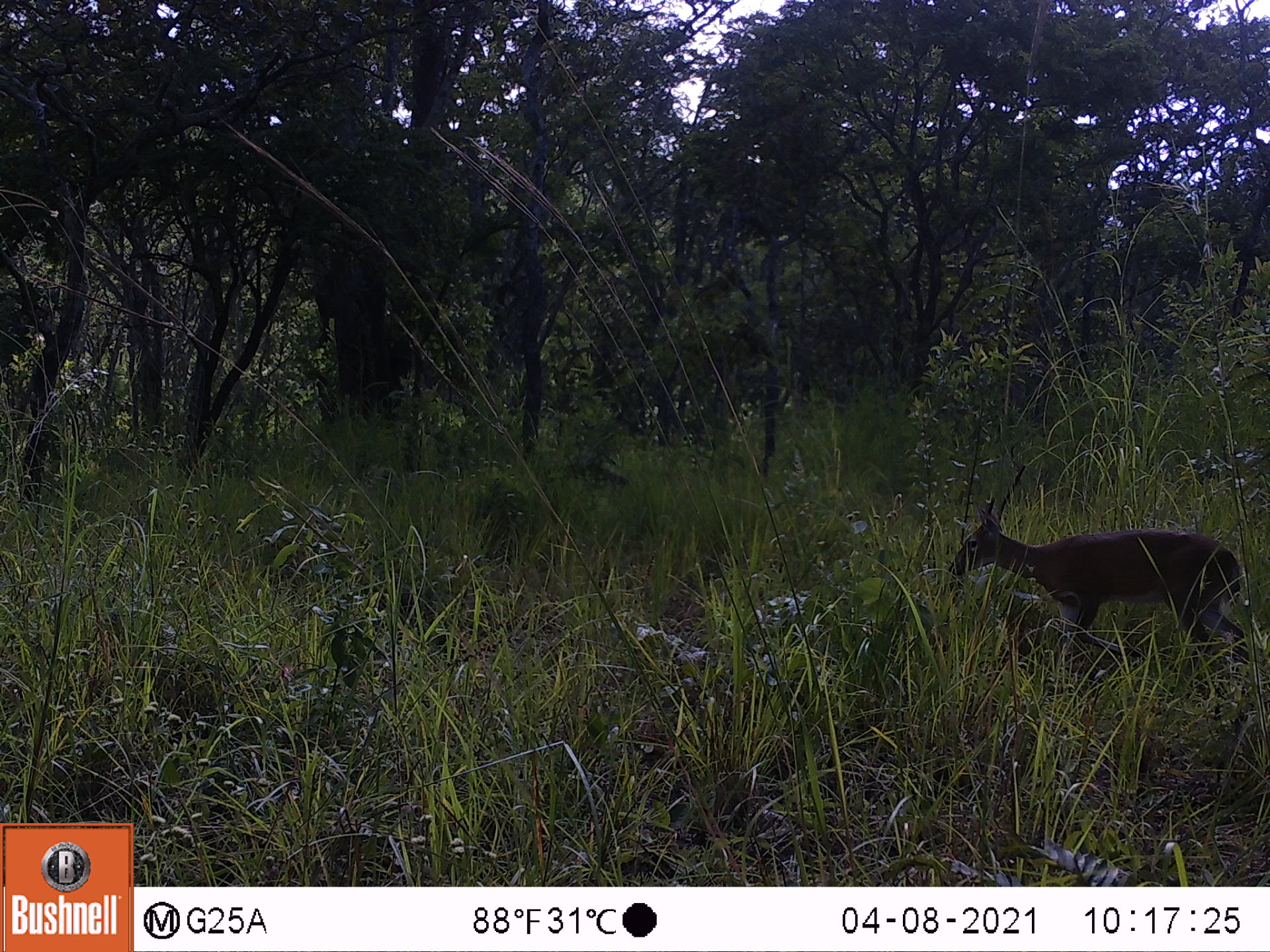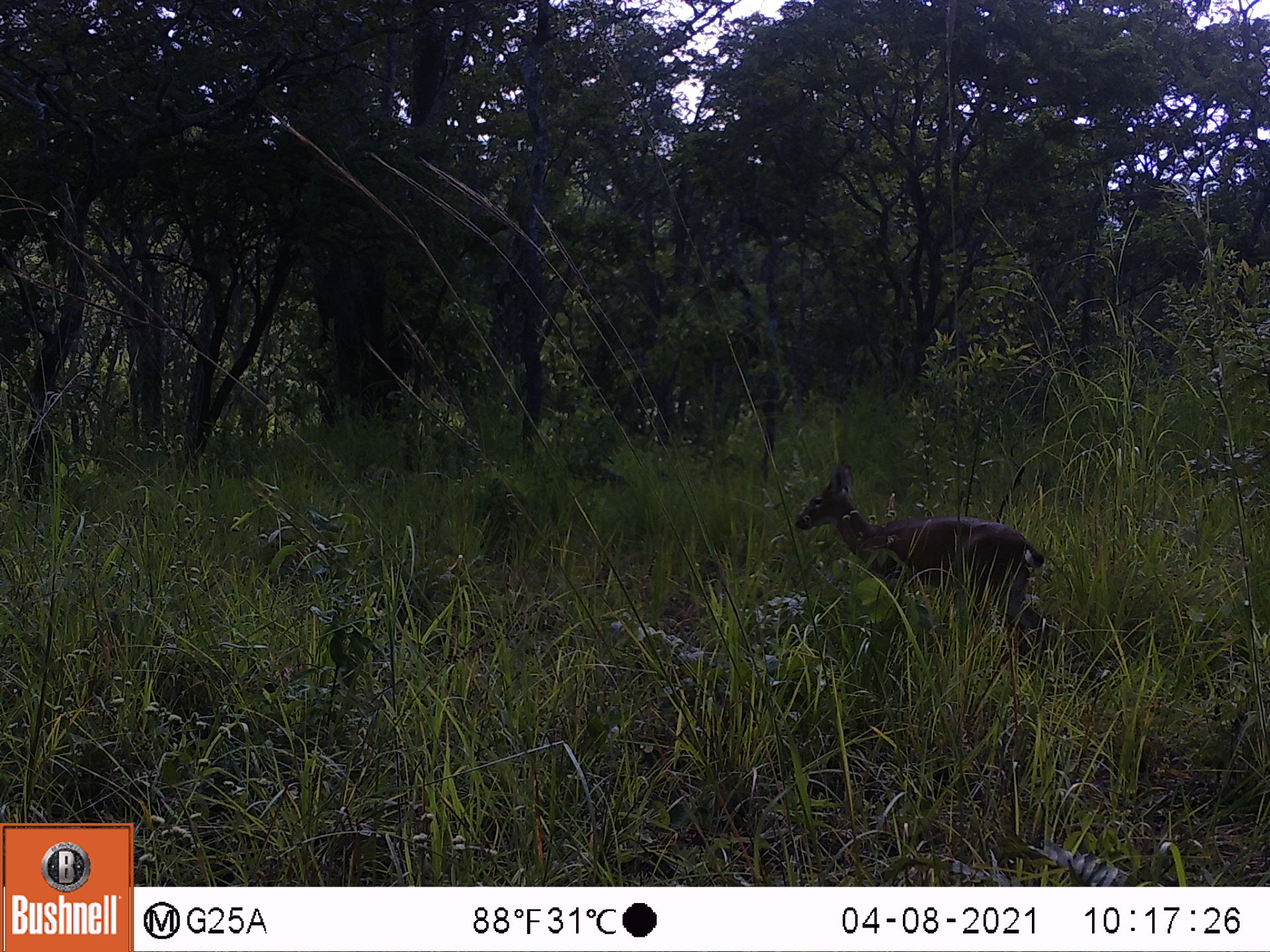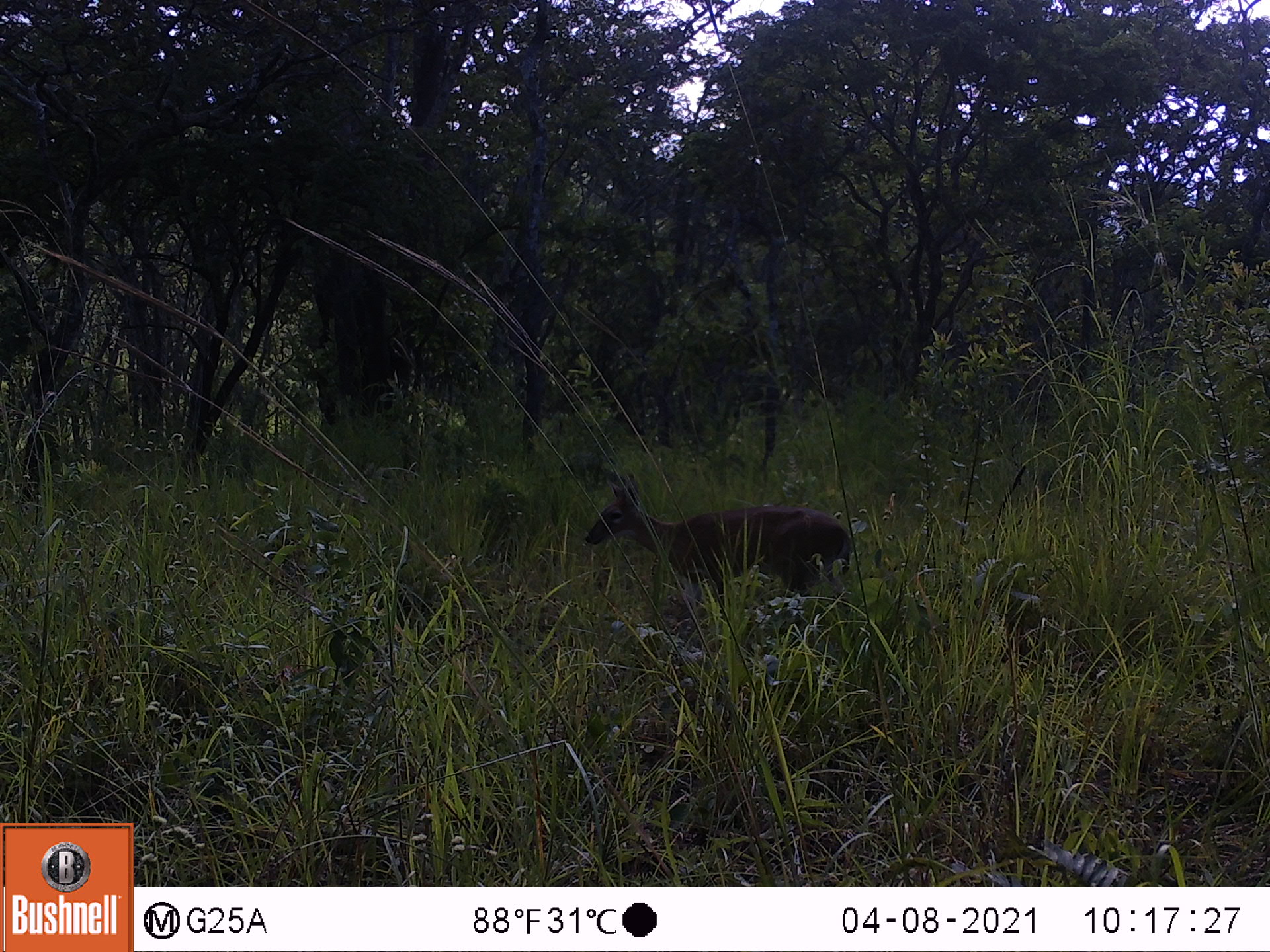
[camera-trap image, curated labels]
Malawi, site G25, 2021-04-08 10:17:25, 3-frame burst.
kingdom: Animalia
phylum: Chordata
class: Mammalia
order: Artiodactyla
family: Bovidae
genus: Sylvicapra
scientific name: Sylvicapra grimmia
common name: common duiker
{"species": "common duiker (Sylvicapra grimmia)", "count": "1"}